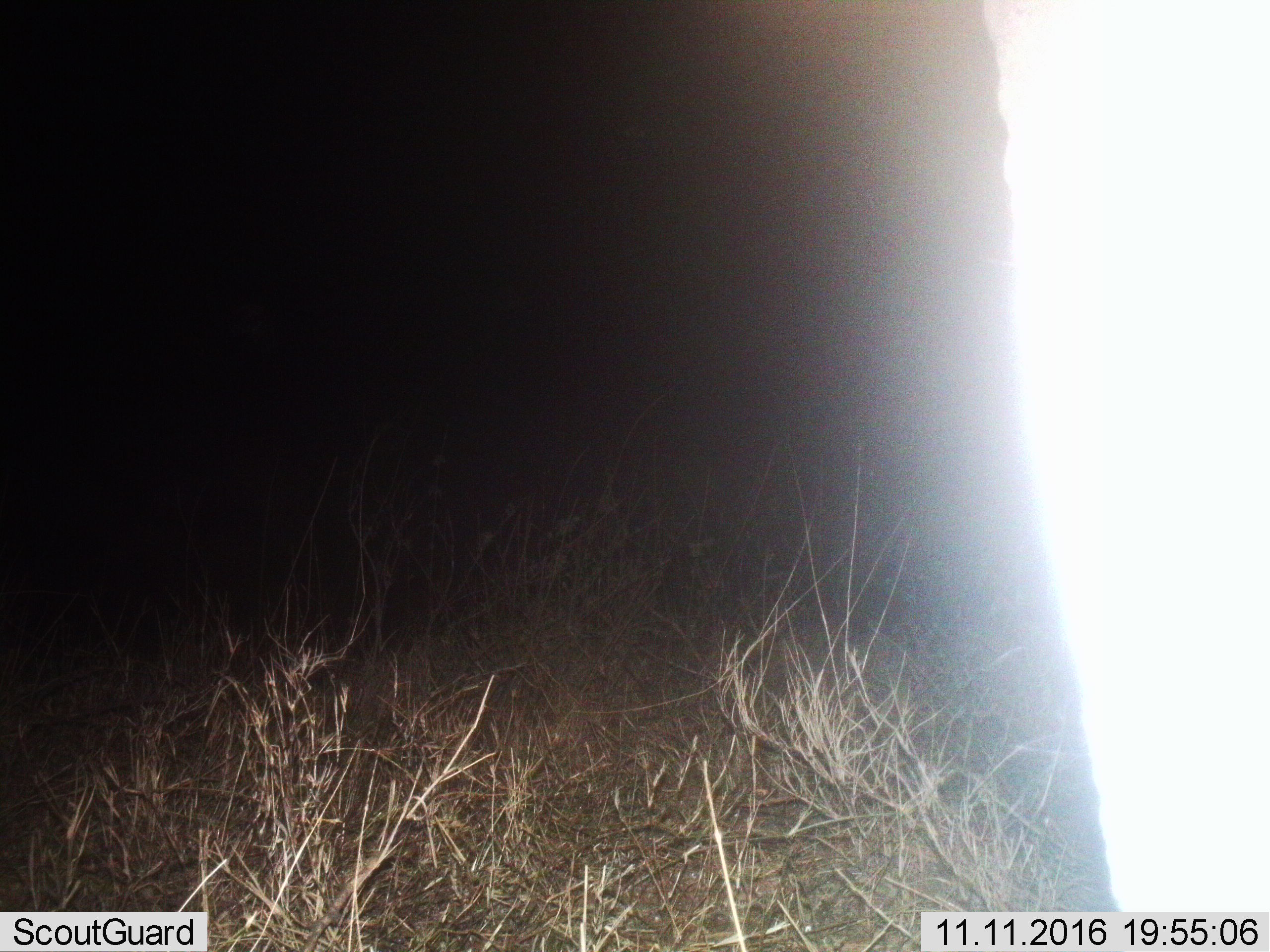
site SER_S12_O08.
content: unidentified animal